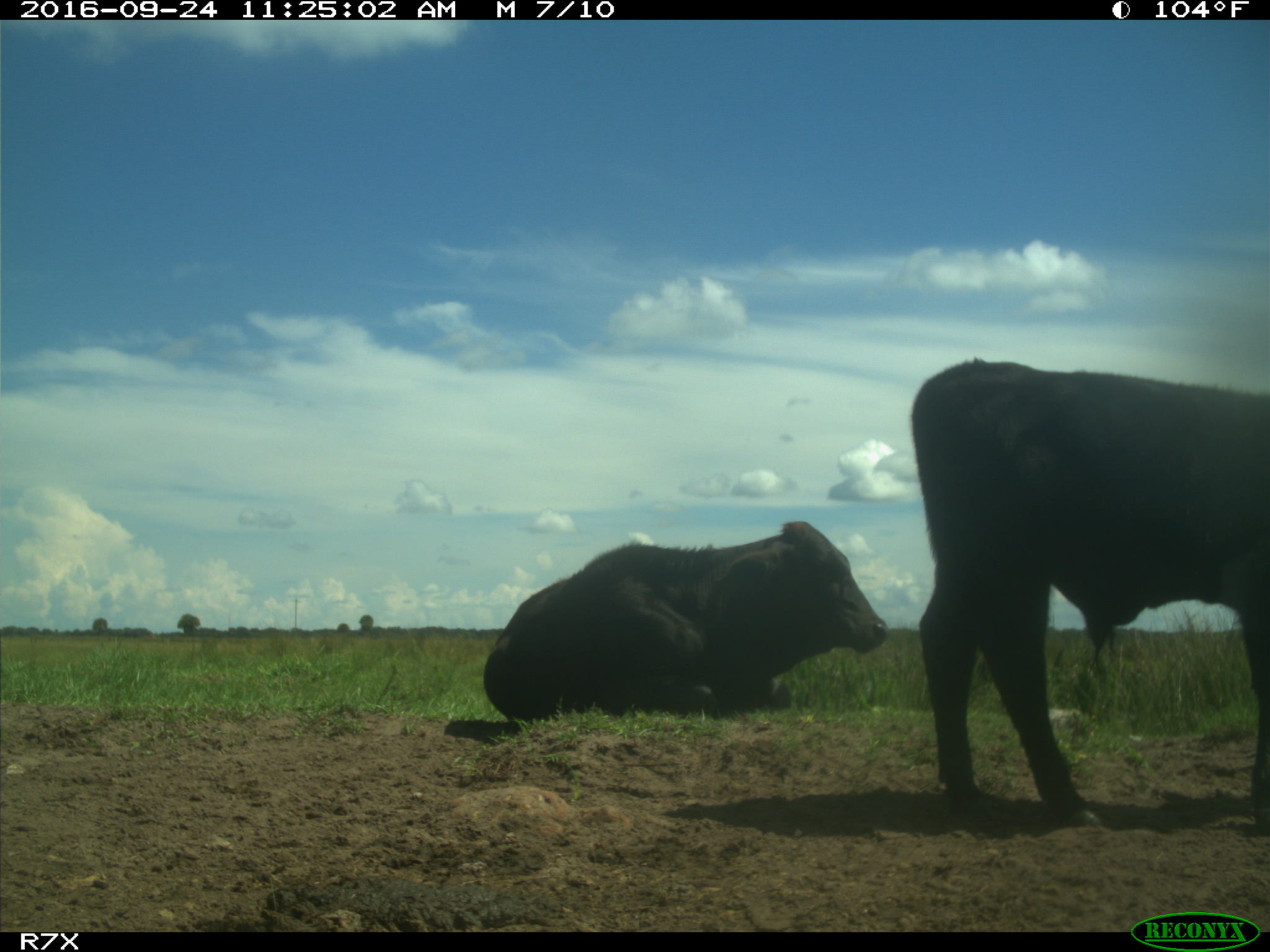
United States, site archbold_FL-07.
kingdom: Animalia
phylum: Chordata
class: Mammalia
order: Artiodactyla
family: Bovidae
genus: Bos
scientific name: Bos taurus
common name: domestic cow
Bos taurus (domestic cow).